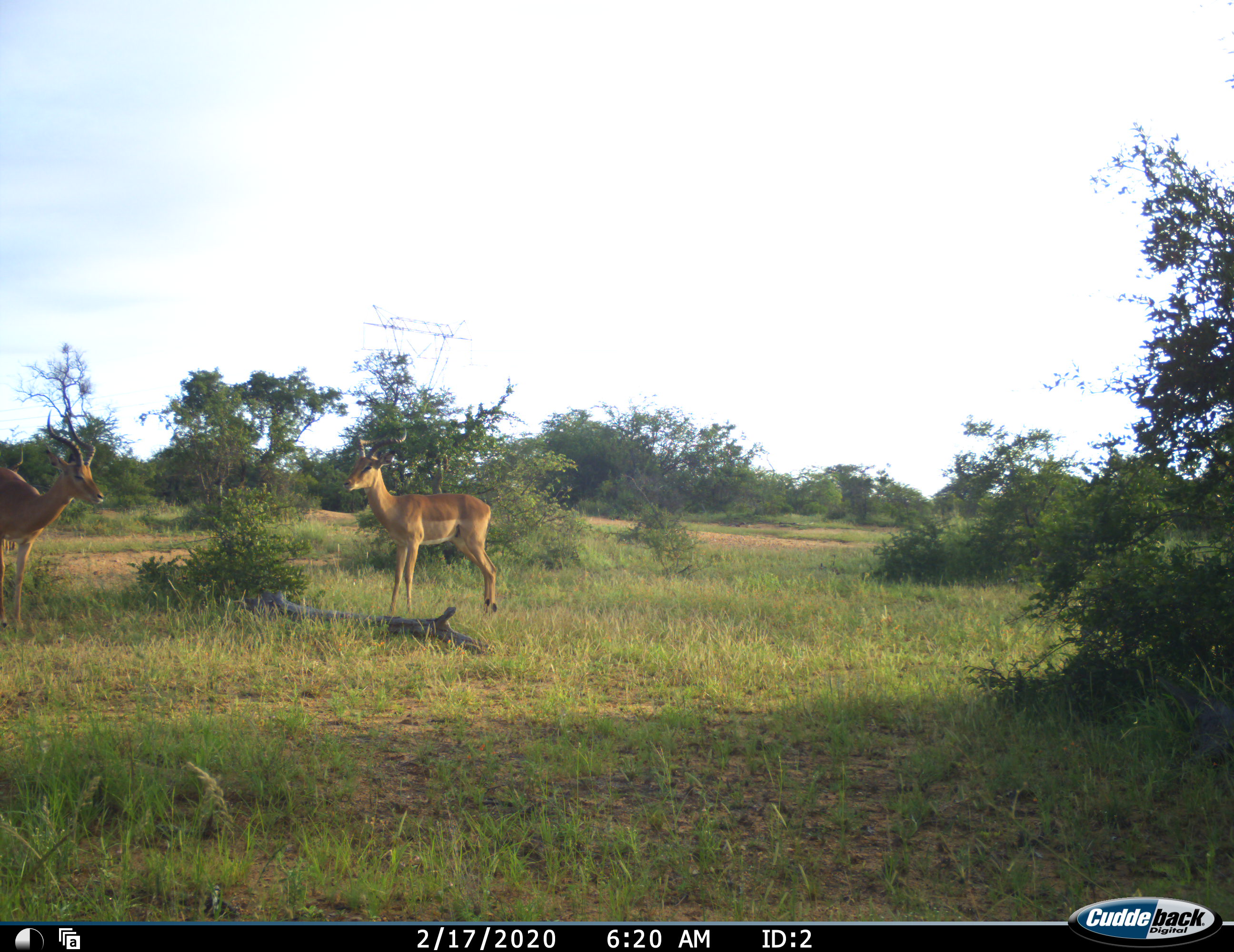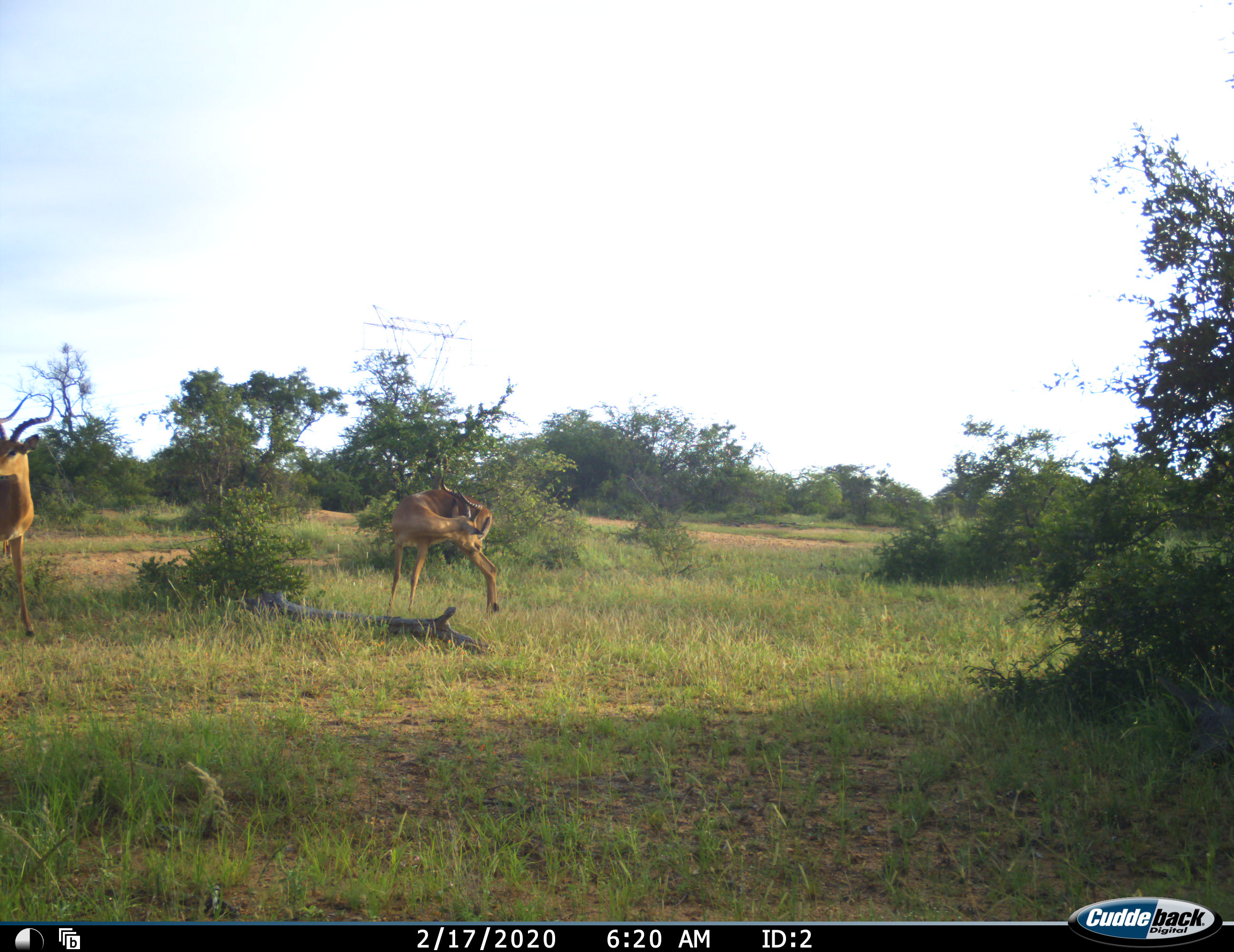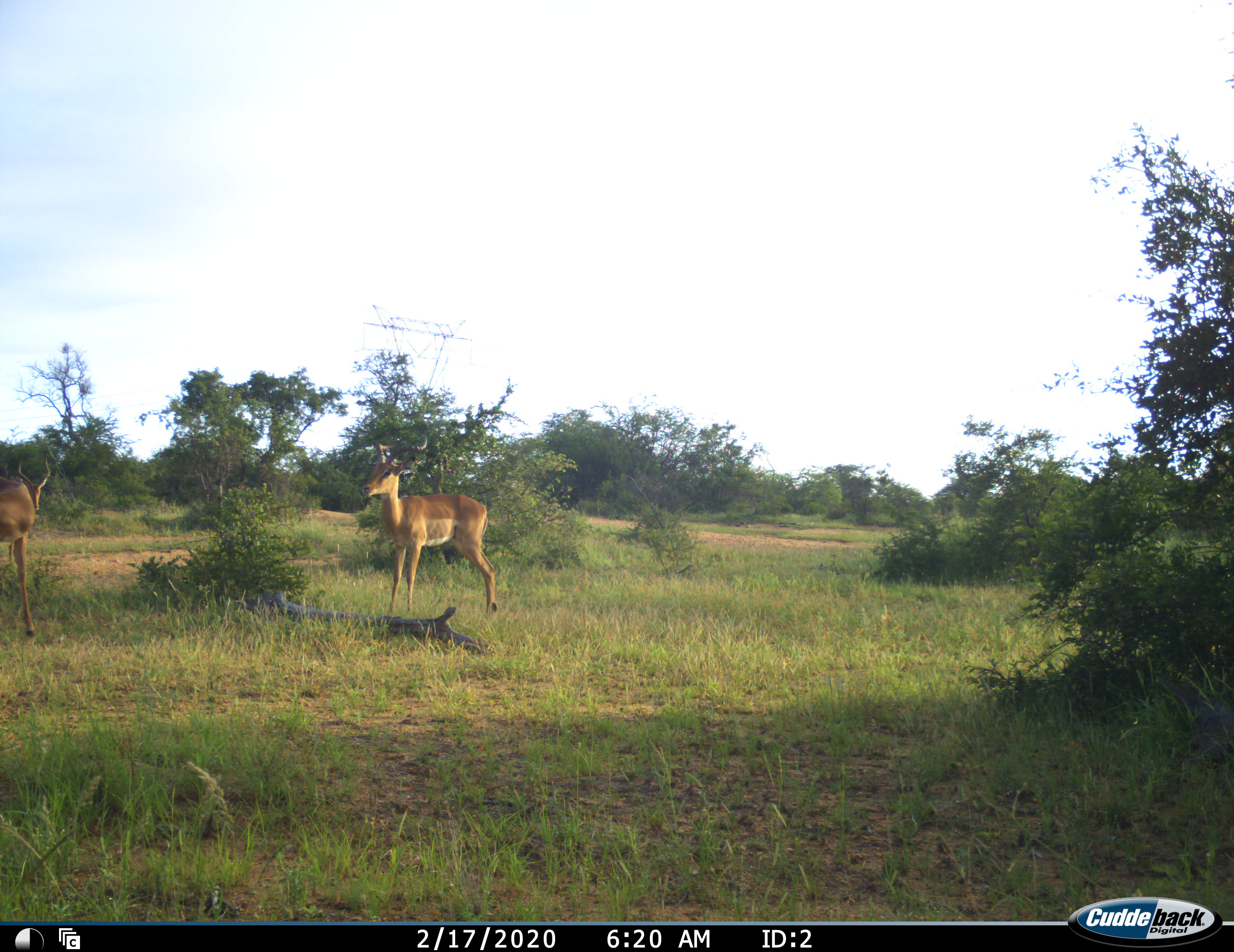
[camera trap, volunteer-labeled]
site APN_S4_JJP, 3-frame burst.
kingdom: Animalia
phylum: Chordata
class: Mammalia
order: Artiodactyla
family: Bovidae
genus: Aepyceros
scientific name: Aepyceros melampus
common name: impala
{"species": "impala (Aepyceros melampus)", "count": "2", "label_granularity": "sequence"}